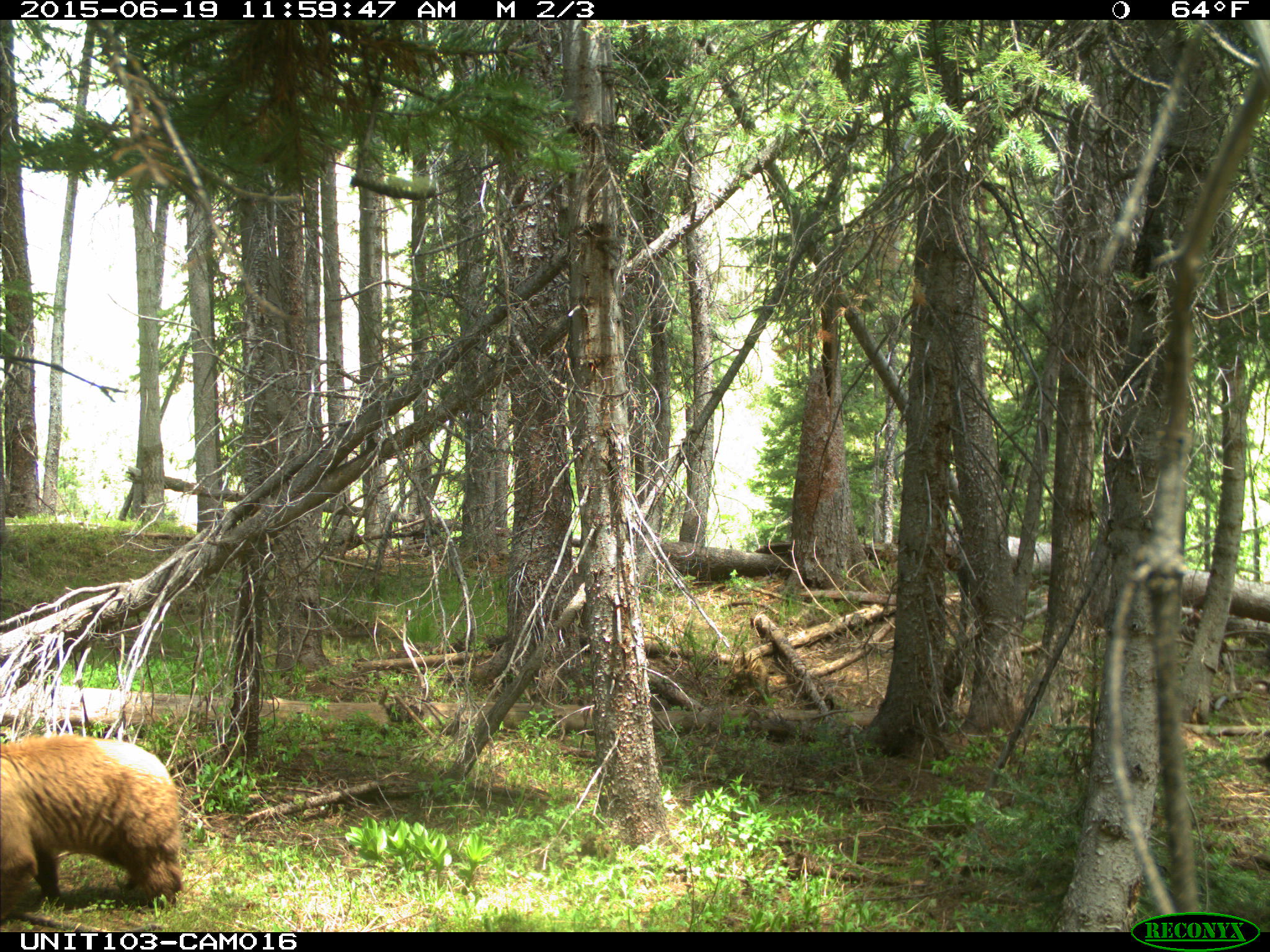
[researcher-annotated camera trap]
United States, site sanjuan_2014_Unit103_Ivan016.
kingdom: Animalia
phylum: Chordata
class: Mammalia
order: Carnivora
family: Ursidae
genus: Ursus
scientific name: Ursus americanus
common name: american black bear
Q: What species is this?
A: Ursus americanus (american black bear).